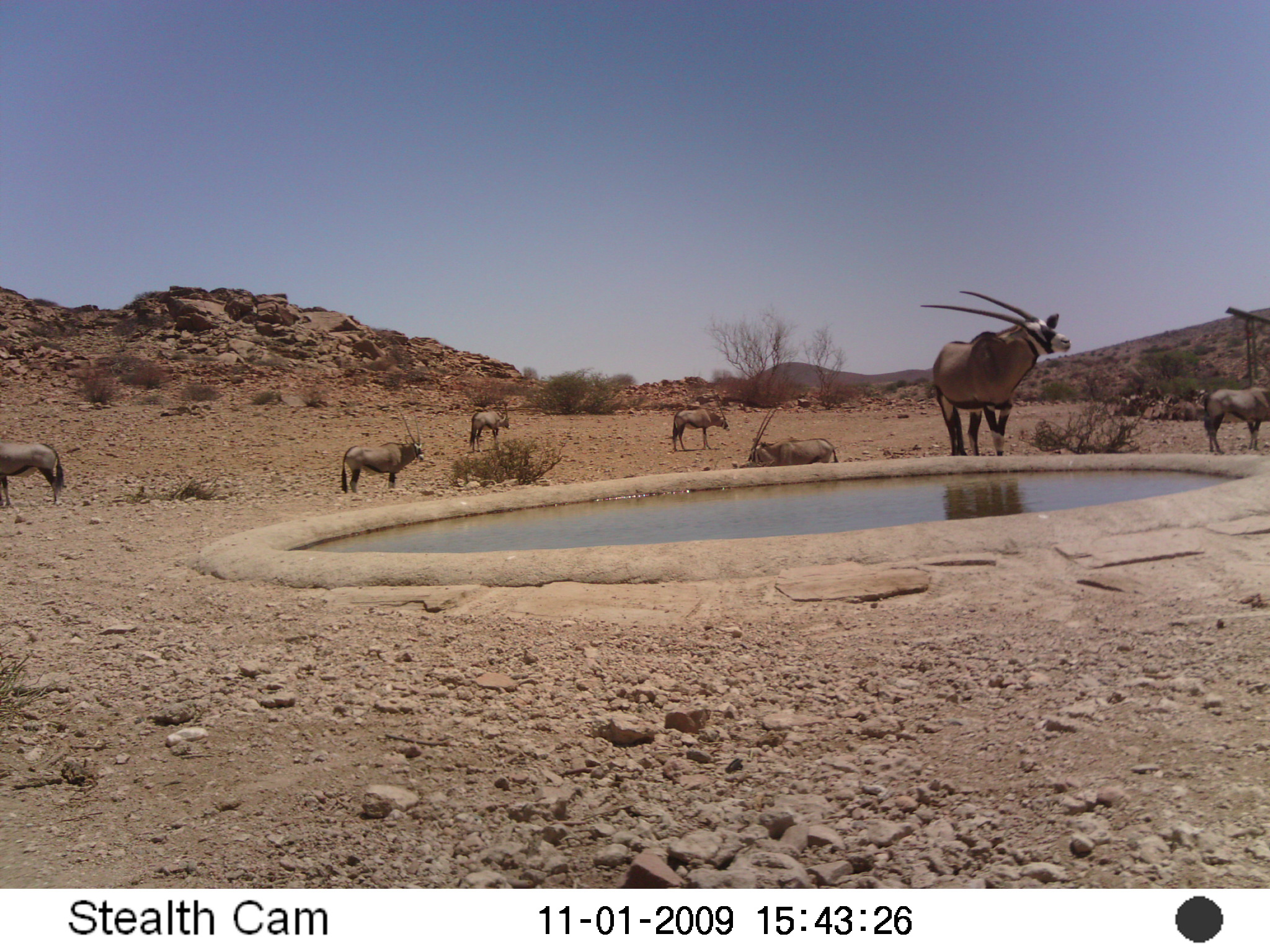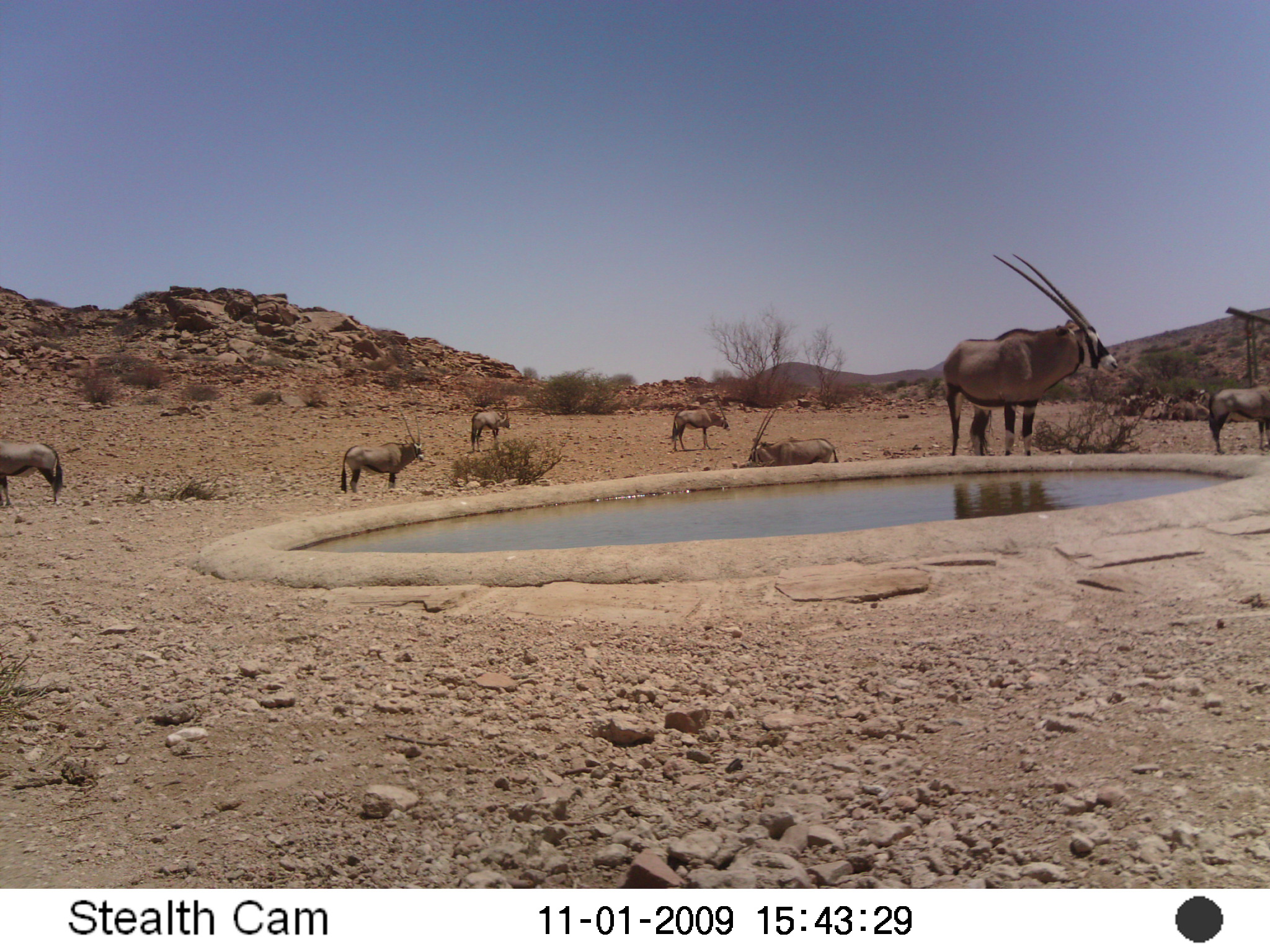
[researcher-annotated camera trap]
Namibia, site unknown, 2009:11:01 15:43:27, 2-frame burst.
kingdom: Animalia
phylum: Chordata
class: Mammalia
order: Artiodactyla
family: Bovidae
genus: Oryx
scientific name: Oryx gazella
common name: gemsbok